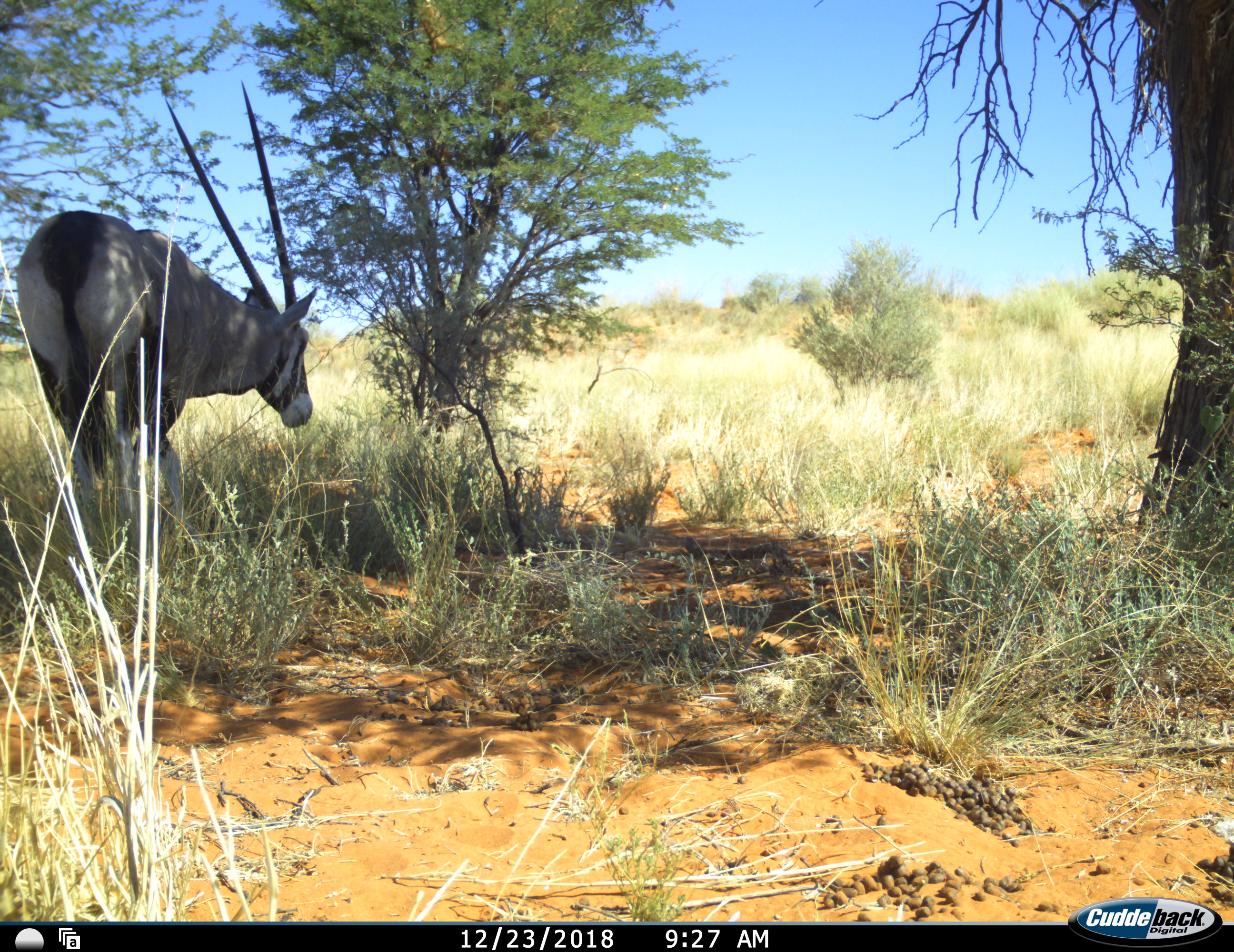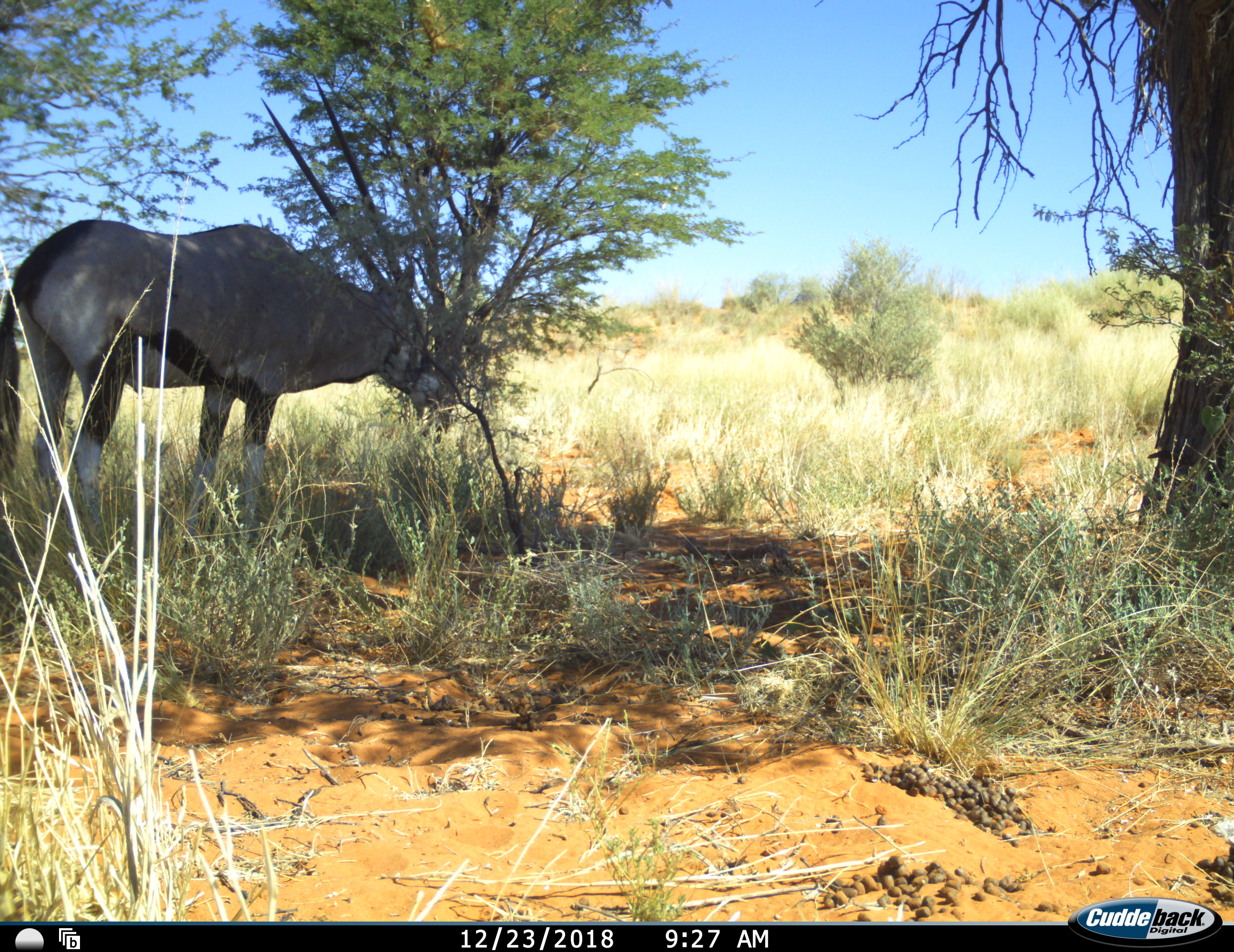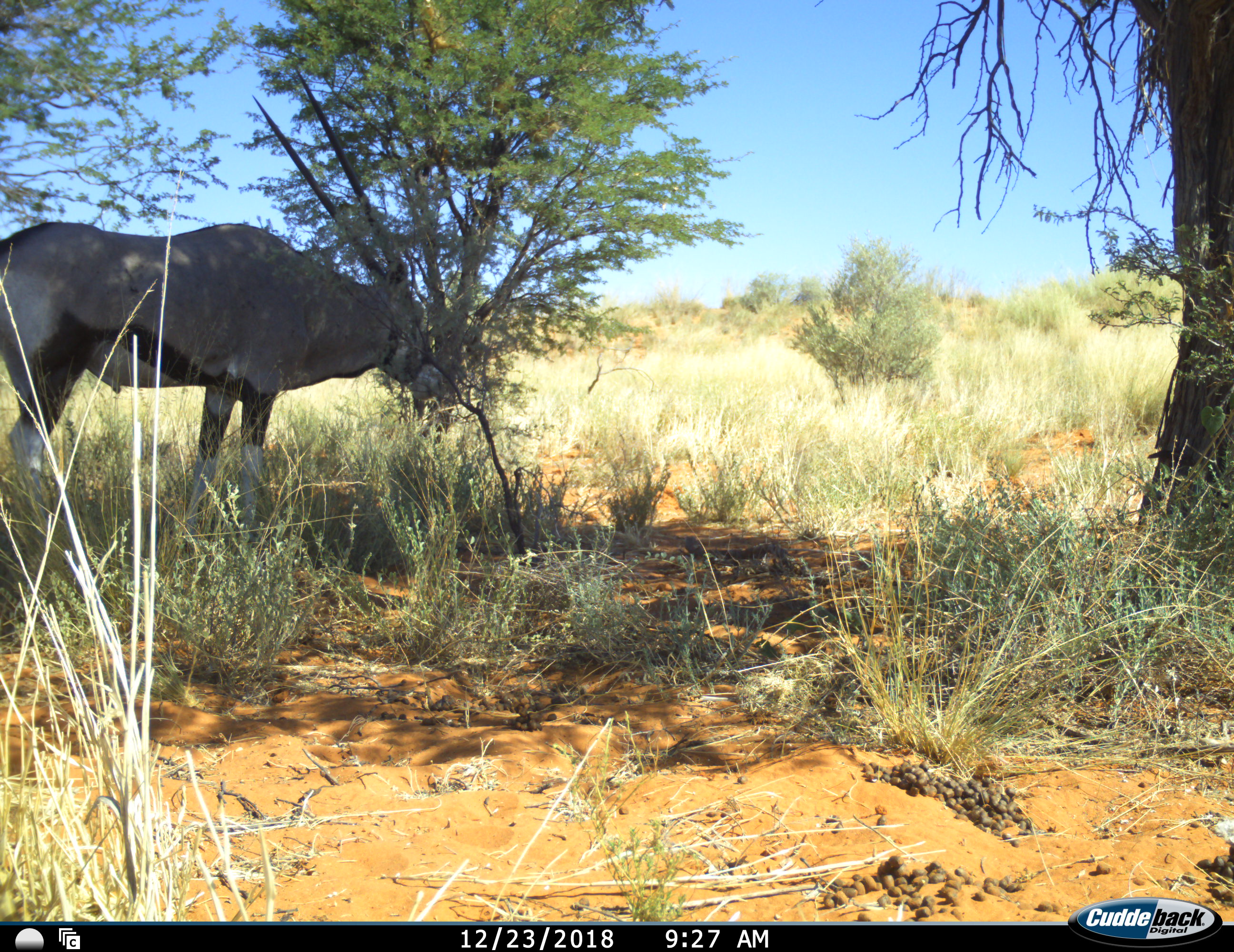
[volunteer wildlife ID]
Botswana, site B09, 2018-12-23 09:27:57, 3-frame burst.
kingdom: Animalia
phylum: Chordata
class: Mammalia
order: Artiodactyla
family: Bovidae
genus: Oryx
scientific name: Oryx gazella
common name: gemsbok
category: gemsbokoryx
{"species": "gemsbokoryx (gemsbok) (Oryx gazella)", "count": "1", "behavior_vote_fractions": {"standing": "73%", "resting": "0%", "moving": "13%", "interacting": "0%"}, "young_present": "0%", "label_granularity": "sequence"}